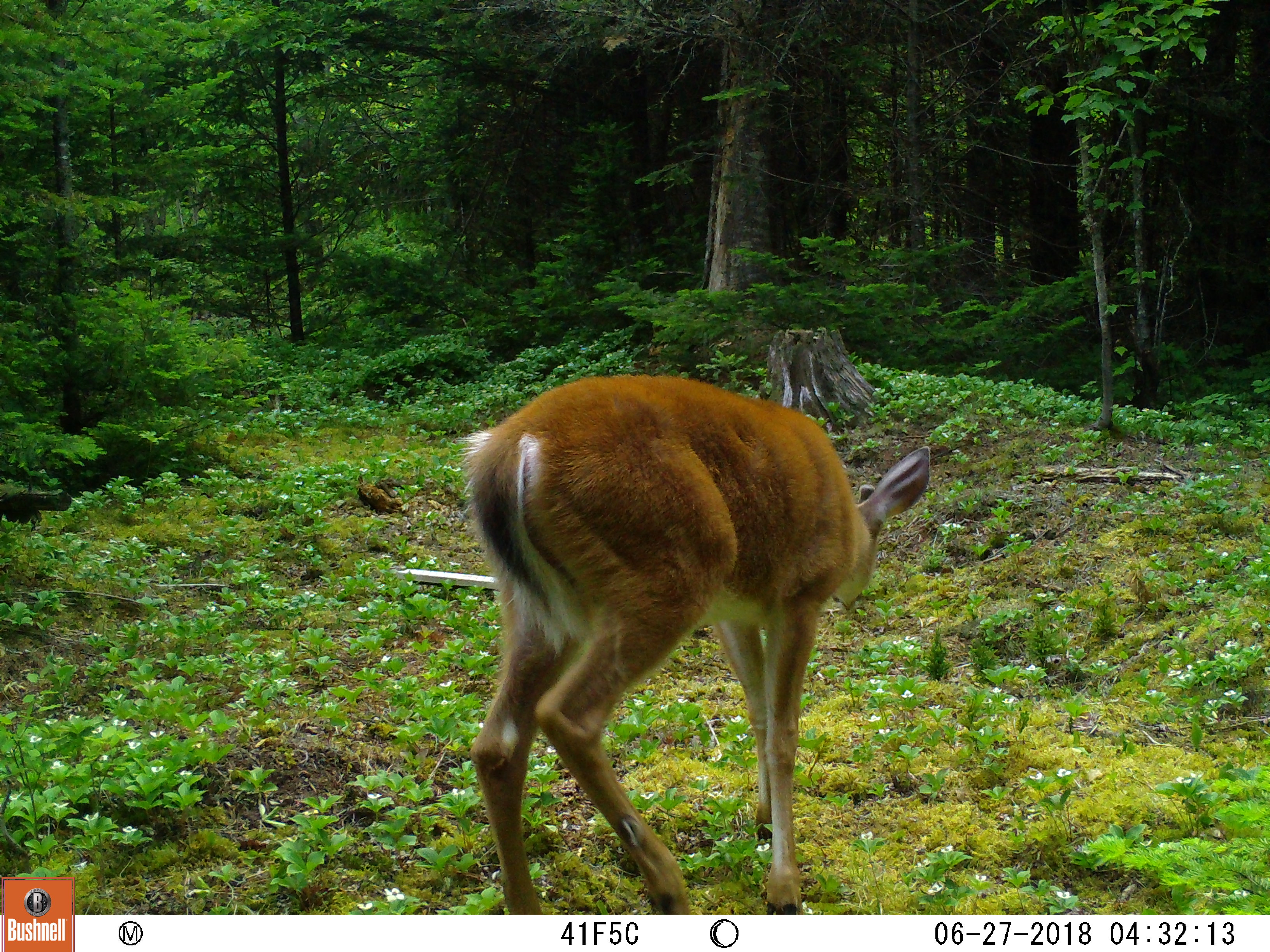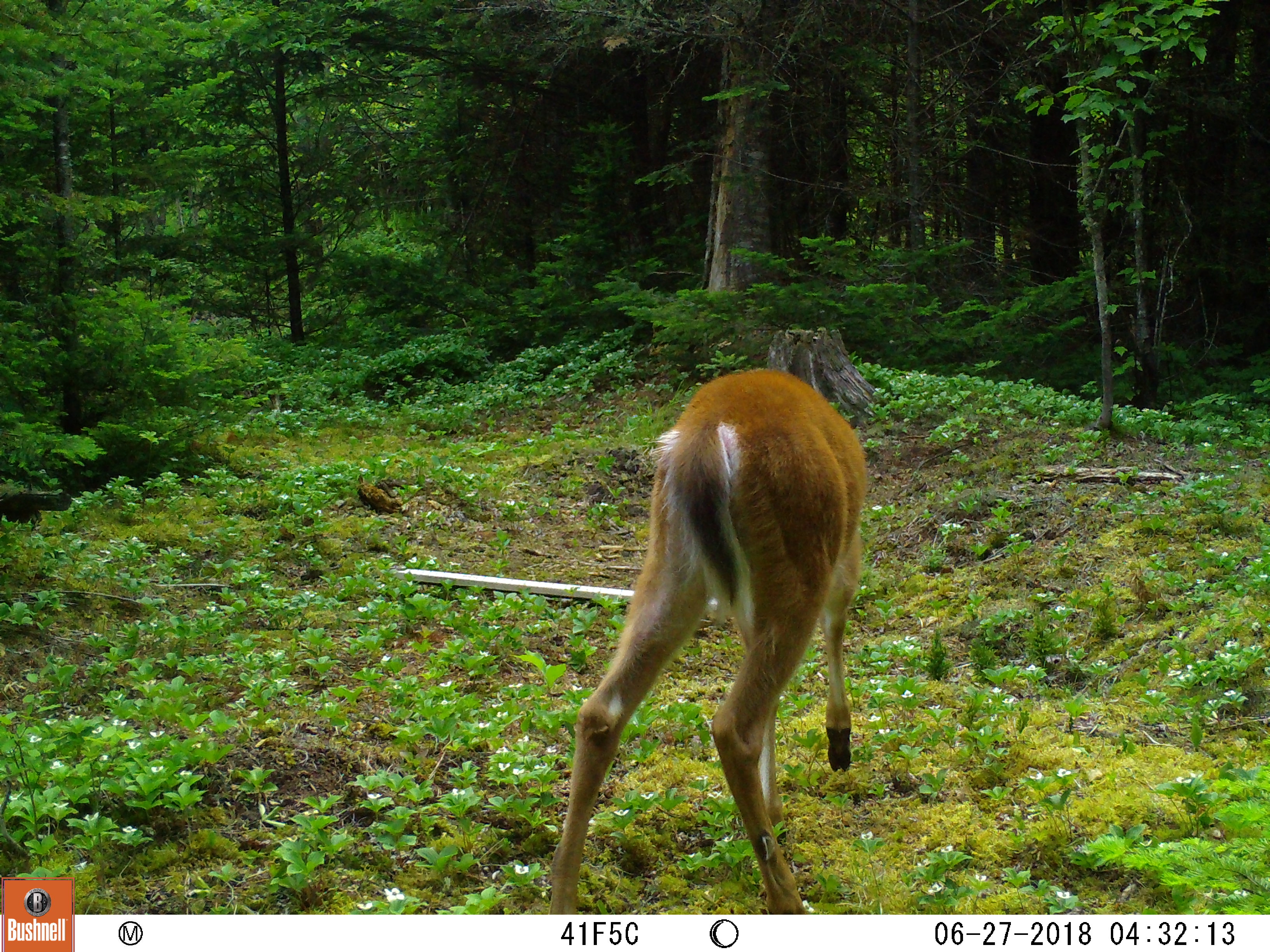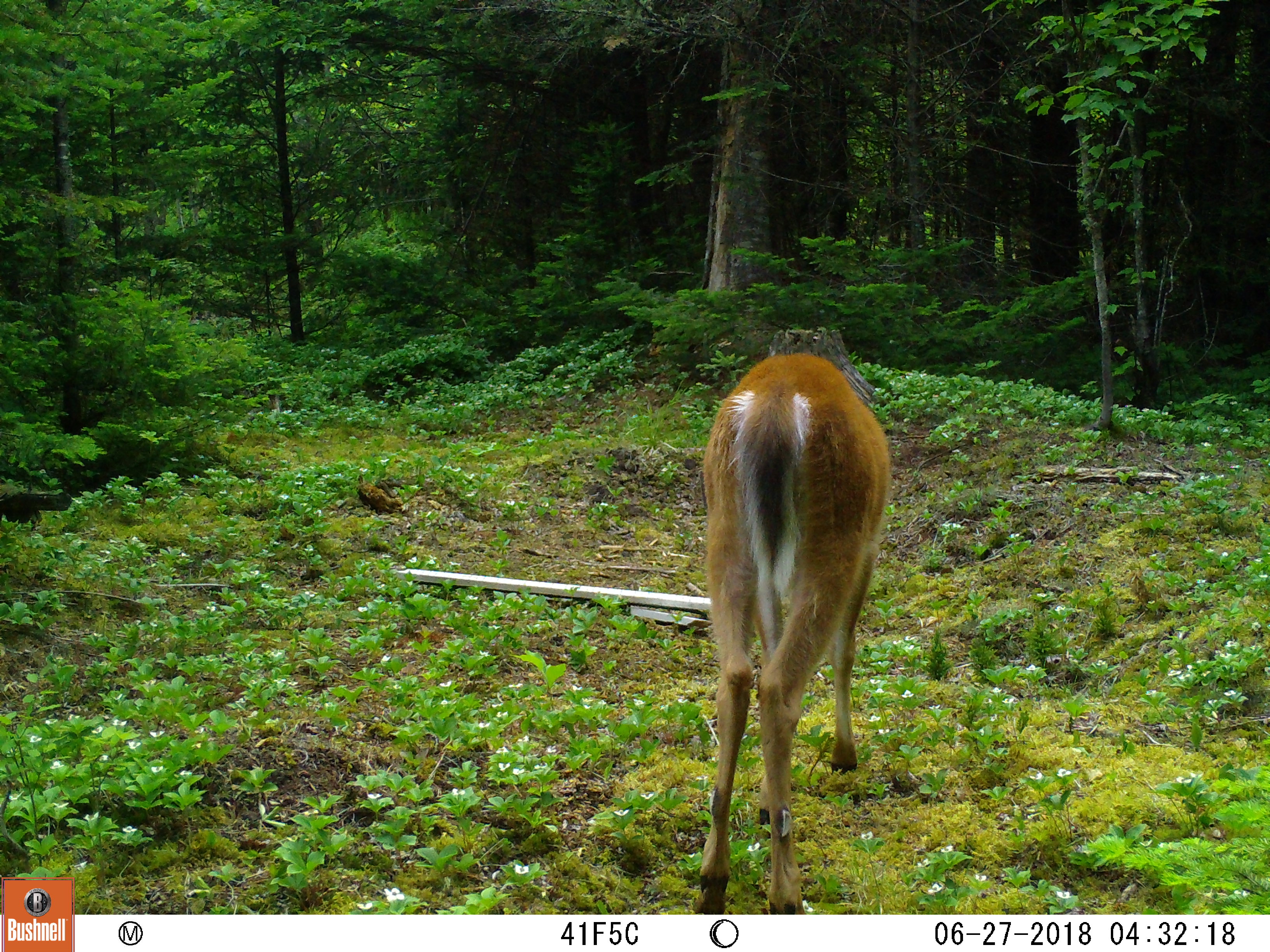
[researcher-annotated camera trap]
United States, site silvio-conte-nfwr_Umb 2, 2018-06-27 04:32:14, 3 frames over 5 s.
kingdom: Animalia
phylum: Chordata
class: Mammalia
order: Artiodactyla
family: Cervidae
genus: Odocoileus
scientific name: Odocoileus virginianus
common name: white-tailed deer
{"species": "white-tailed deer (Odocoileus virginianus)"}